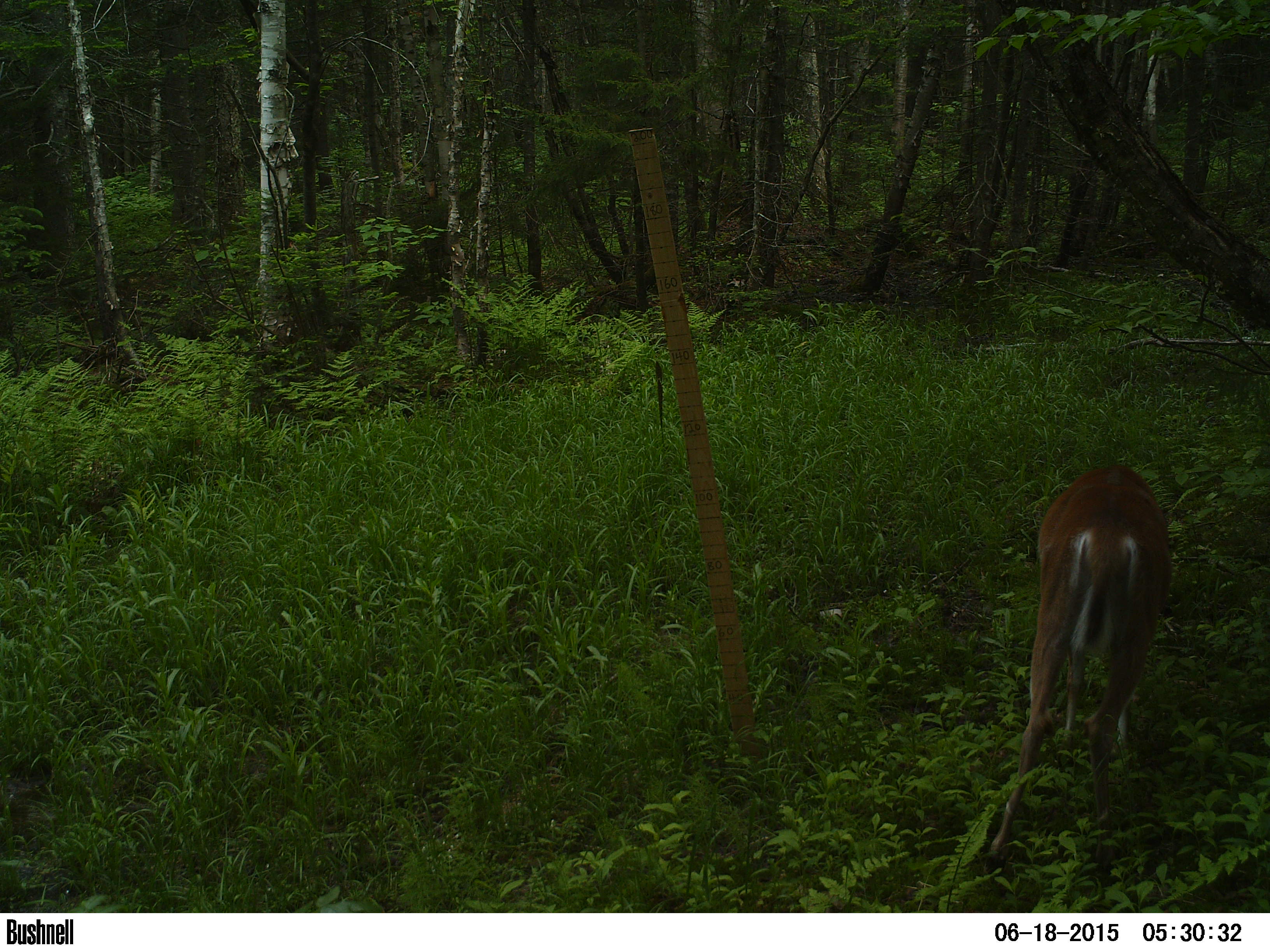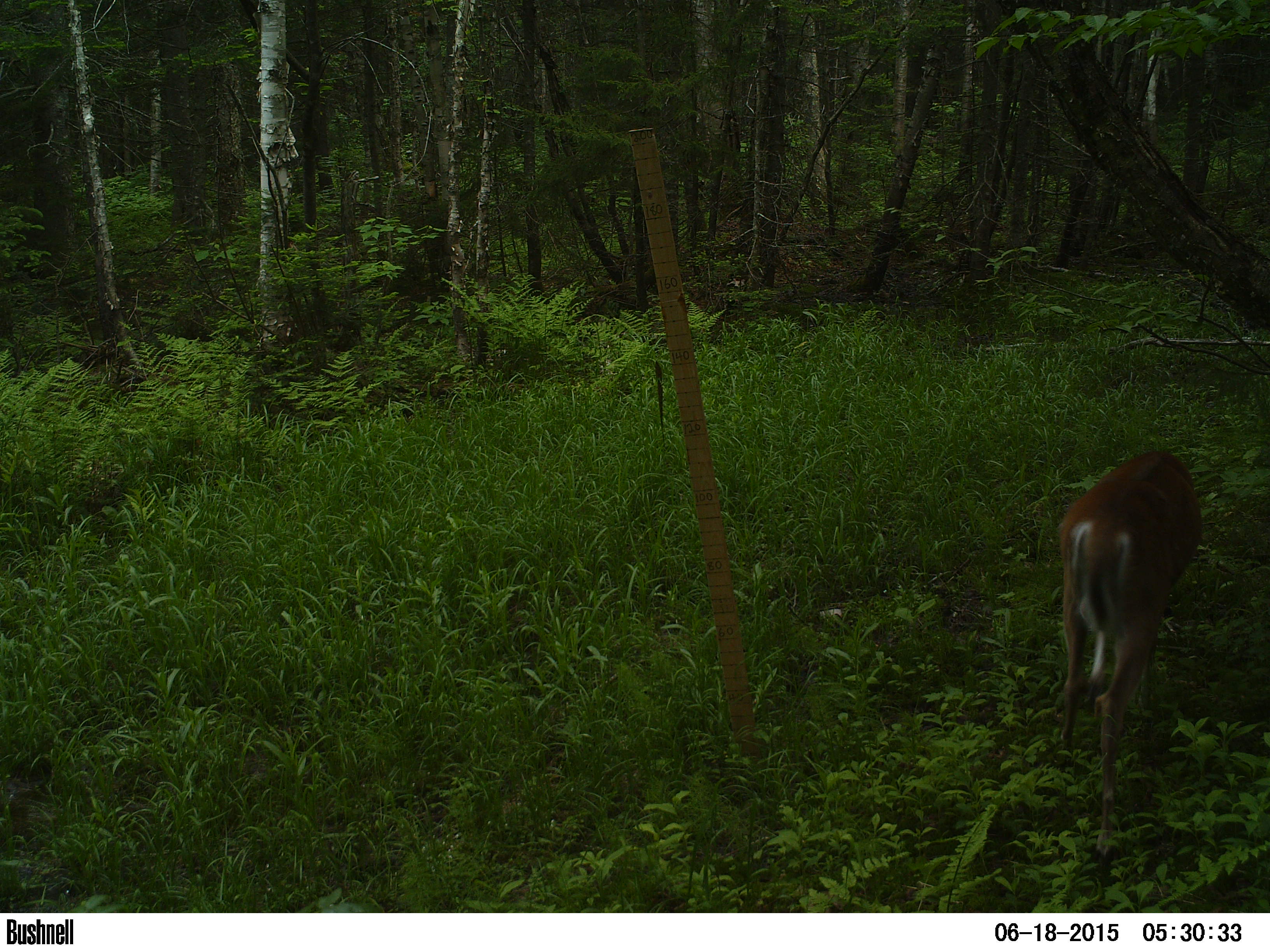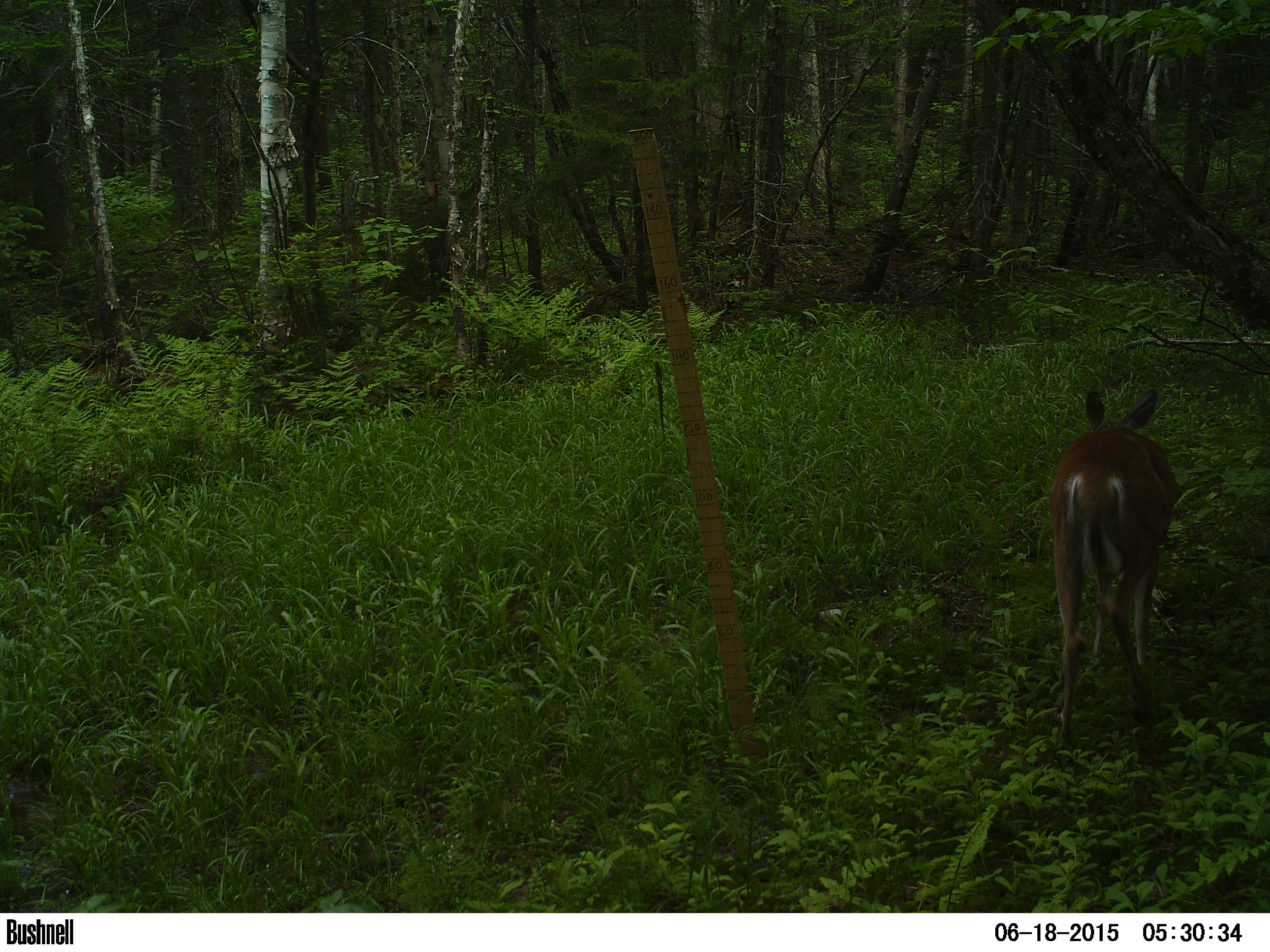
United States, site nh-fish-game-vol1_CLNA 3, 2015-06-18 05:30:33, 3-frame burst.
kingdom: Animalia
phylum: Chordata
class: Mammalia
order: Artiodactyla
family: Cervidae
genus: Odocoileus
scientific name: Odocoileus virginianus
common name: white-tailed deer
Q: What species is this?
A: White-tailed deer (Odocoileus virginianus).